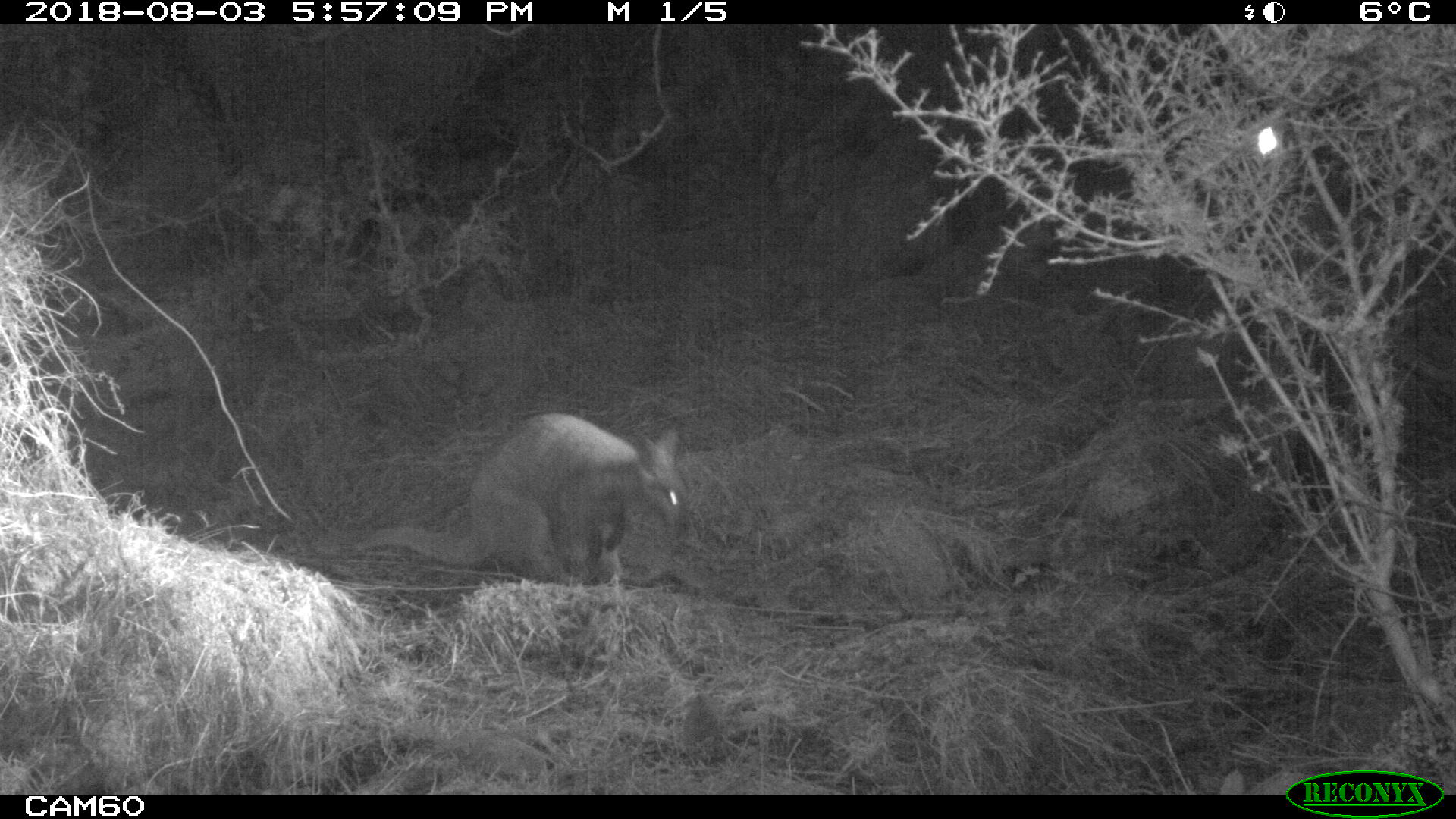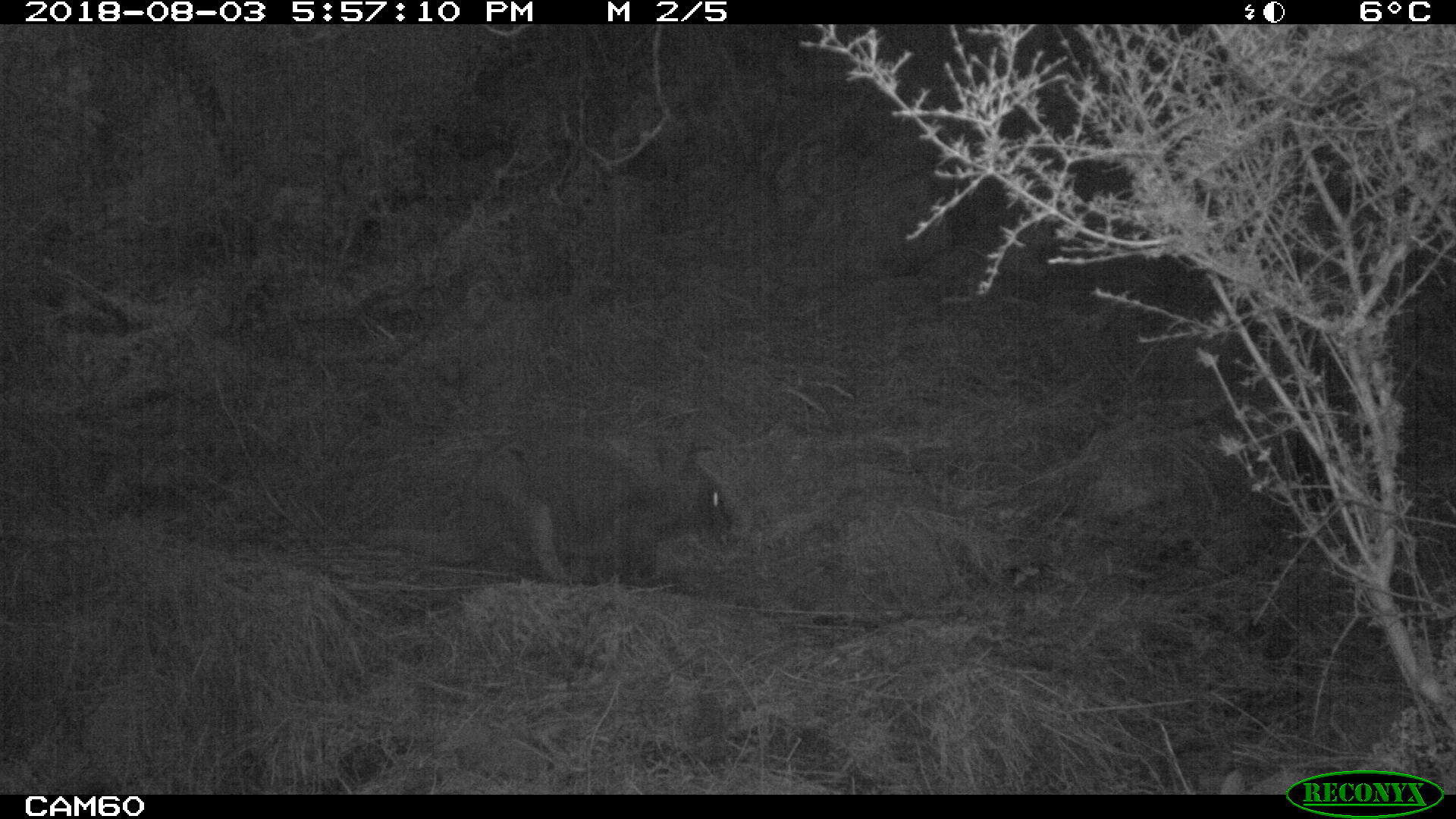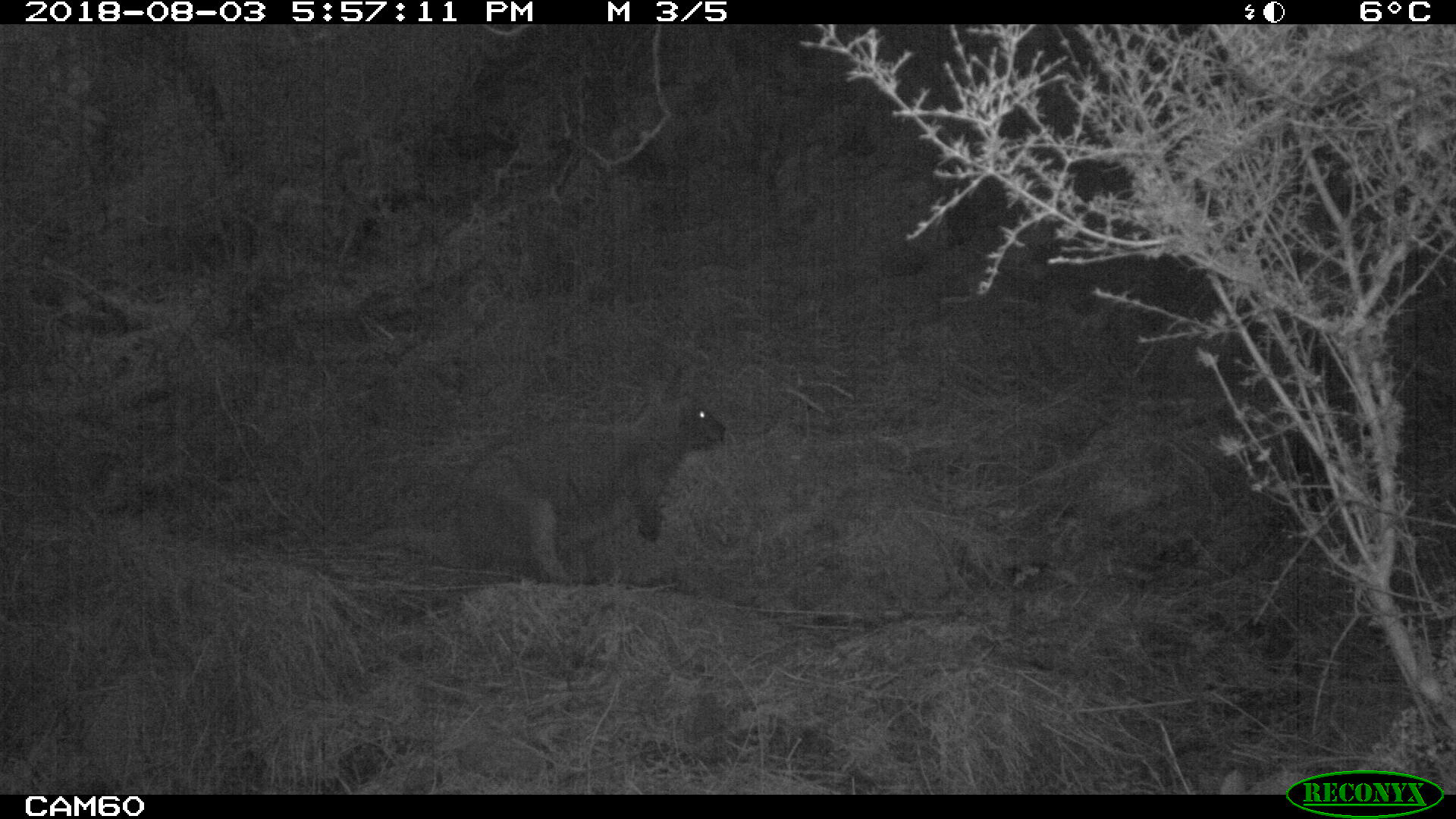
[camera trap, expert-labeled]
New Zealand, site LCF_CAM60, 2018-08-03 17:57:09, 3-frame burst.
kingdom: Animalia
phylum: Chordata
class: Mammalia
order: Diprotodontia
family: Macropodidae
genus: Notamacropus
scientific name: Notamacropus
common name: wallaby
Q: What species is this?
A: Wallaby (Notamacropus).